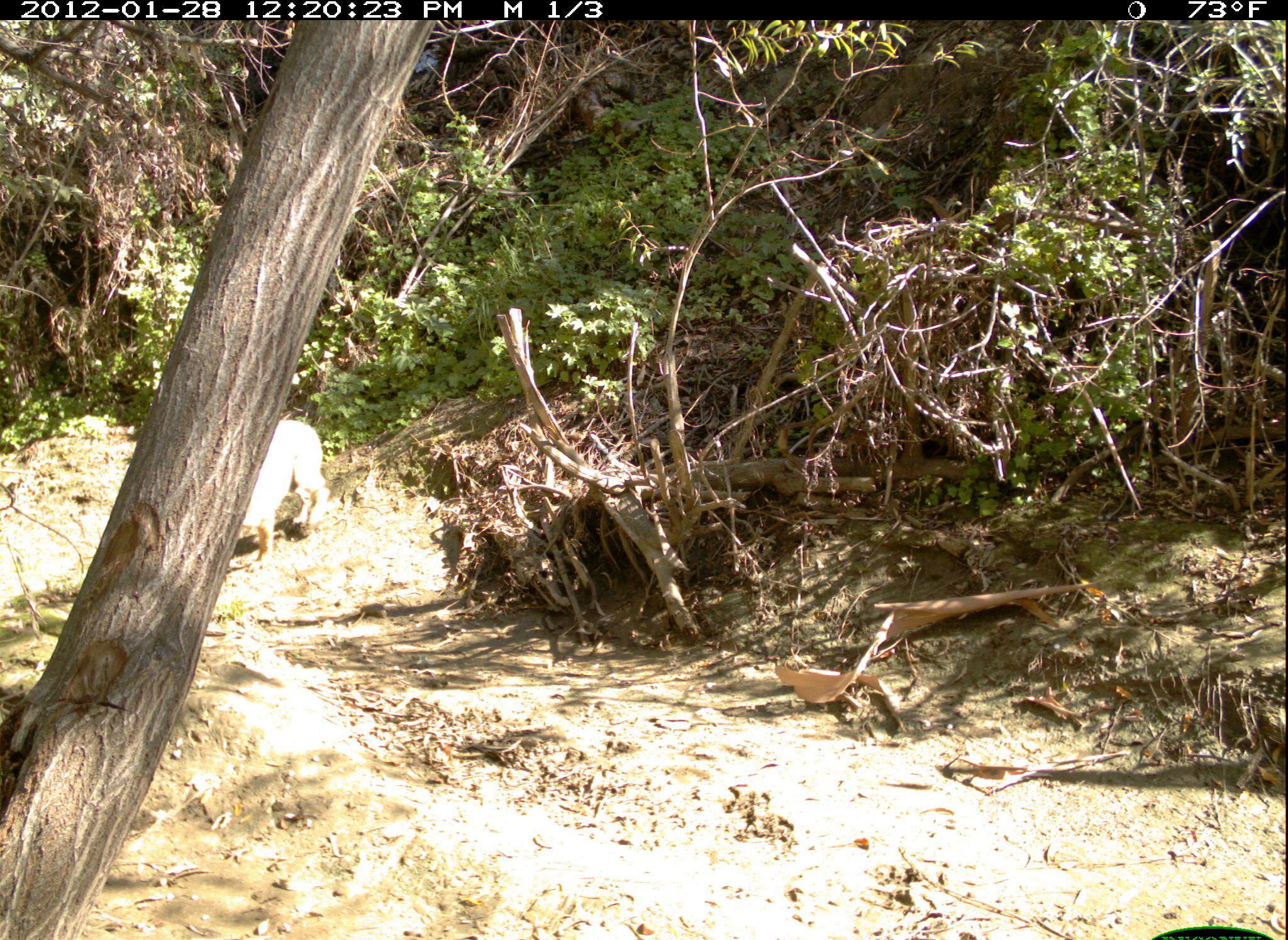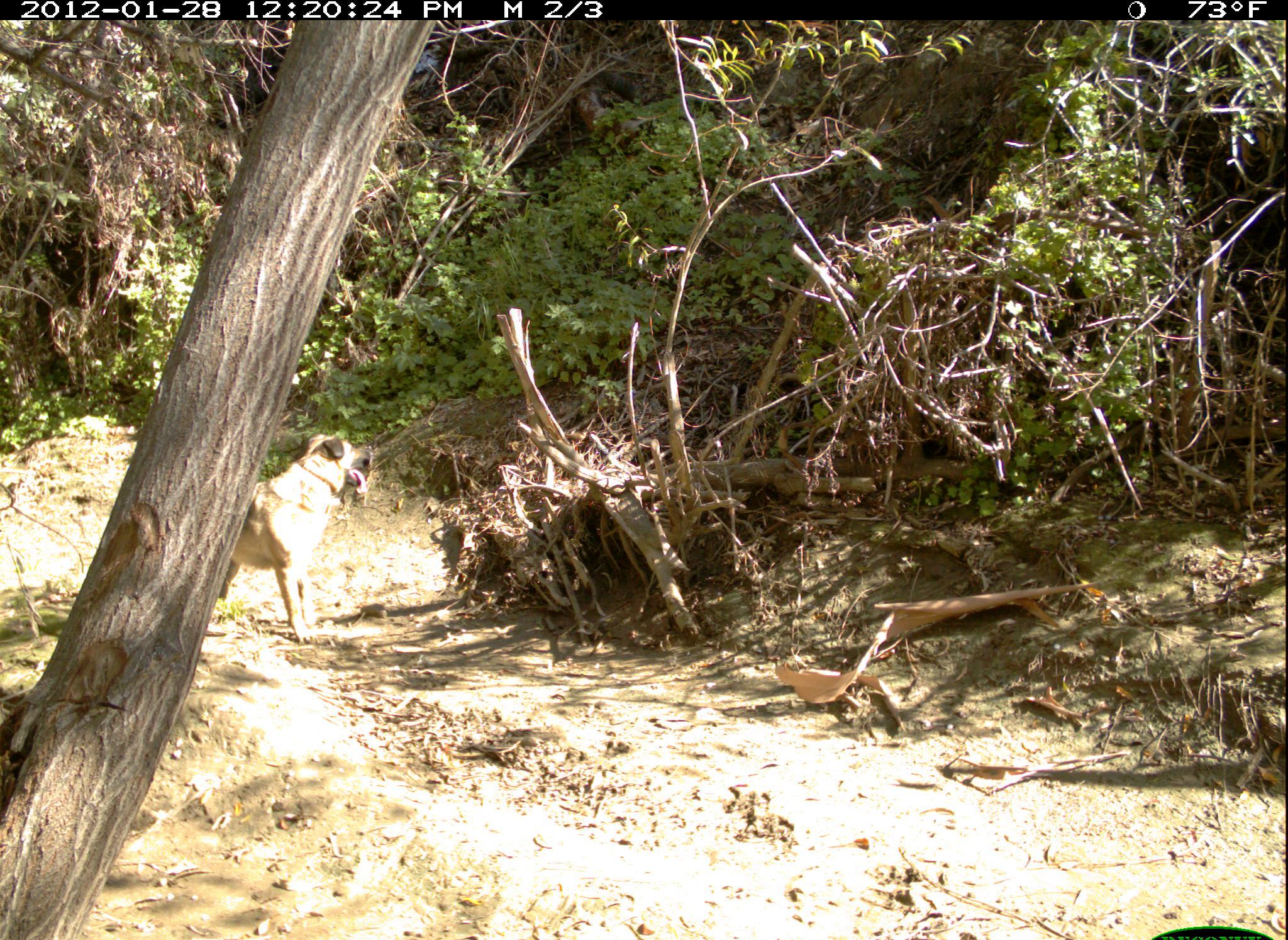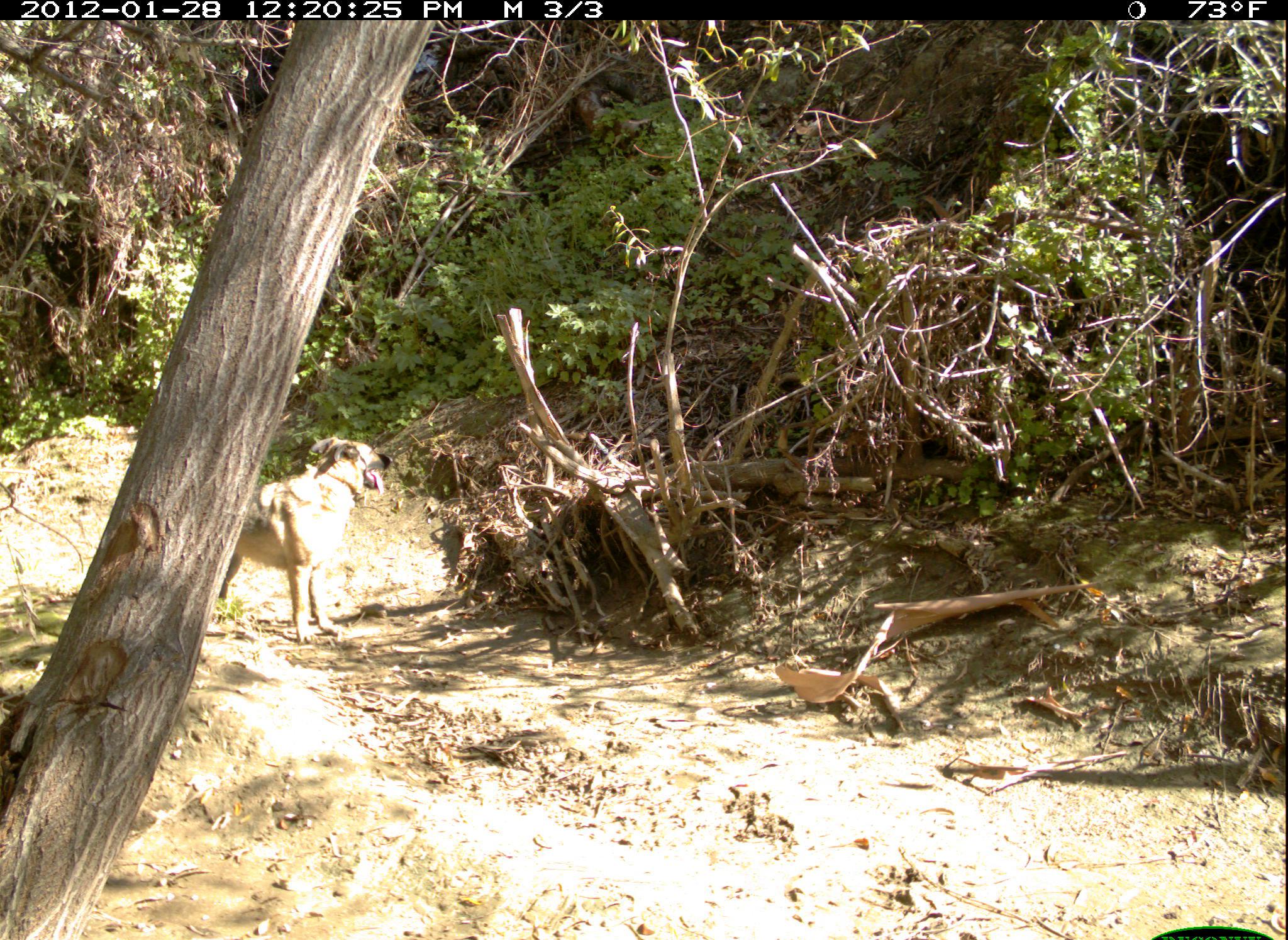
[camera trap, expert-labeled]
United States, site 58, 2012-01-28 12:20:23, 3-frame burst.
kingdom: Animalia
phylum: Chordata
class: Mammalia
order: Carnivora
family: Canidae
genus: Canis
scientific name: Canis familiaris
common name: domestic dog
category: dog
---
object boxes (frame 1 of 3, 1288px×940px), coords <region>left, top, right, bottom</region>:
dog: <region>238, 421, 329, 574</region>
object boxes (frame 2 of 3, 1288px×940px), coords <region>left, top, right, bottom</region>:
dog: <region>205, 432, 372, 645</region>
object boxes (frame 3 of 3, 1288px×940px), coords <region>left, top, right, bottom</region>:
dog: <region>216, 436, 390, 649</region>